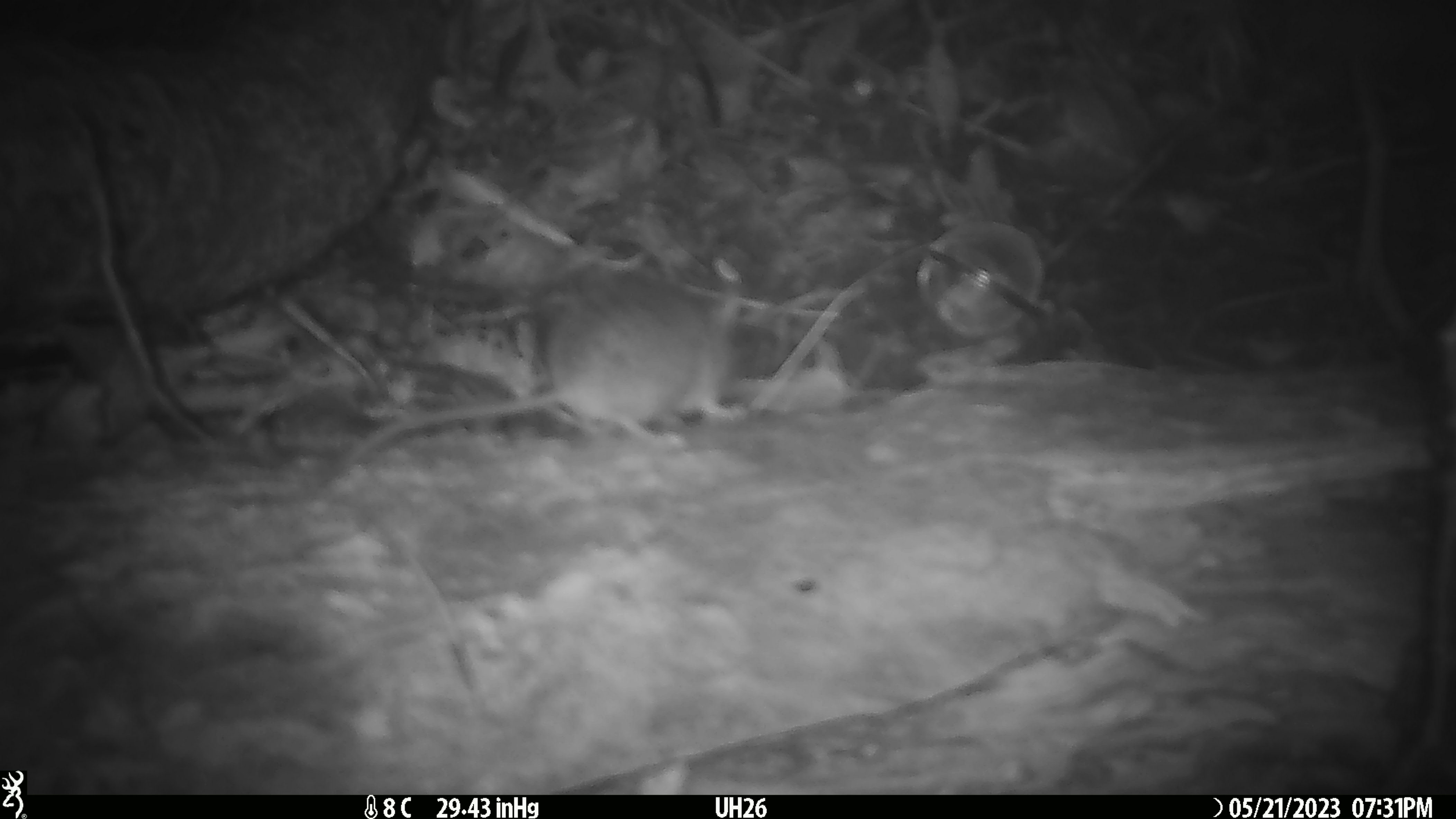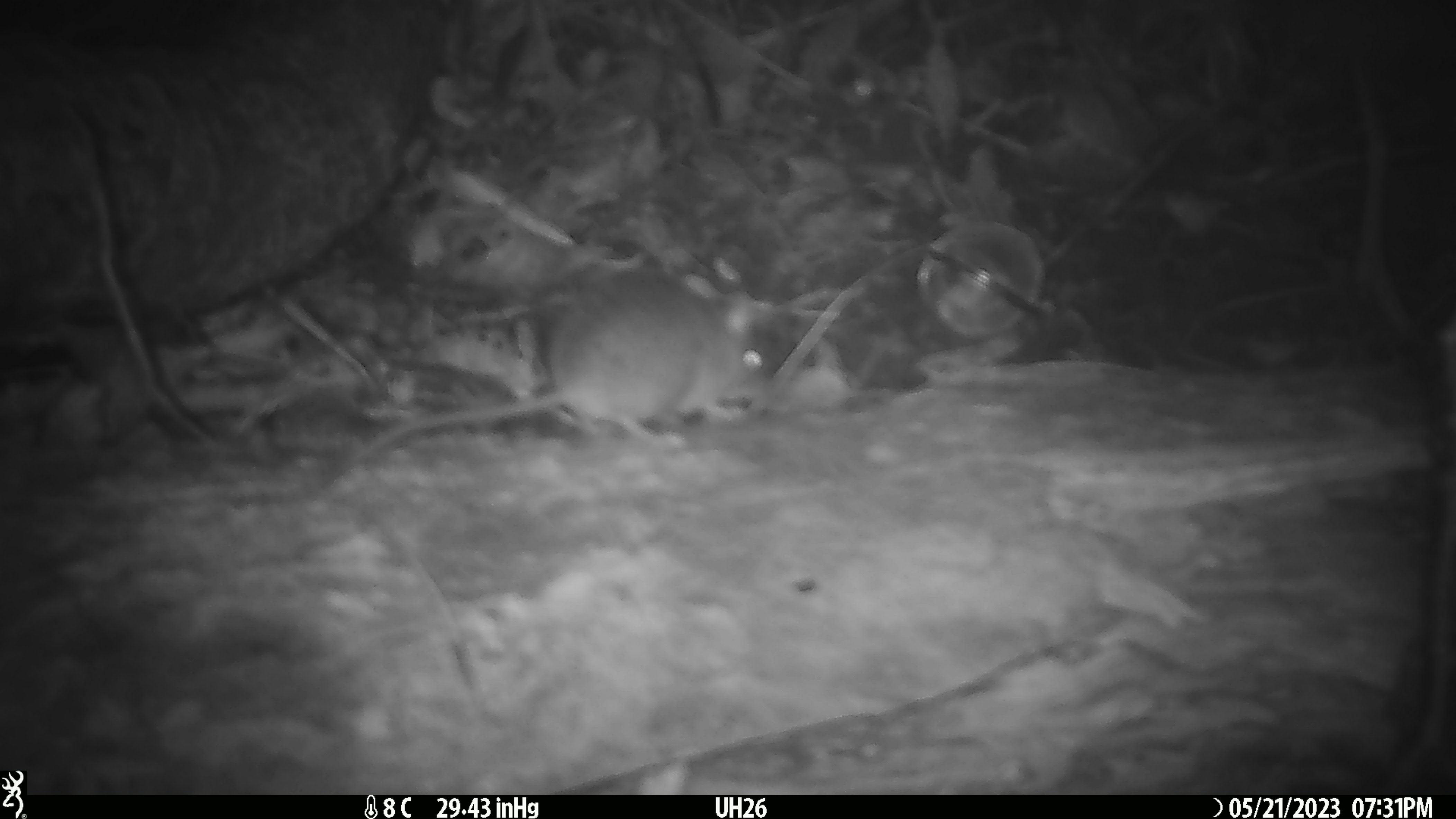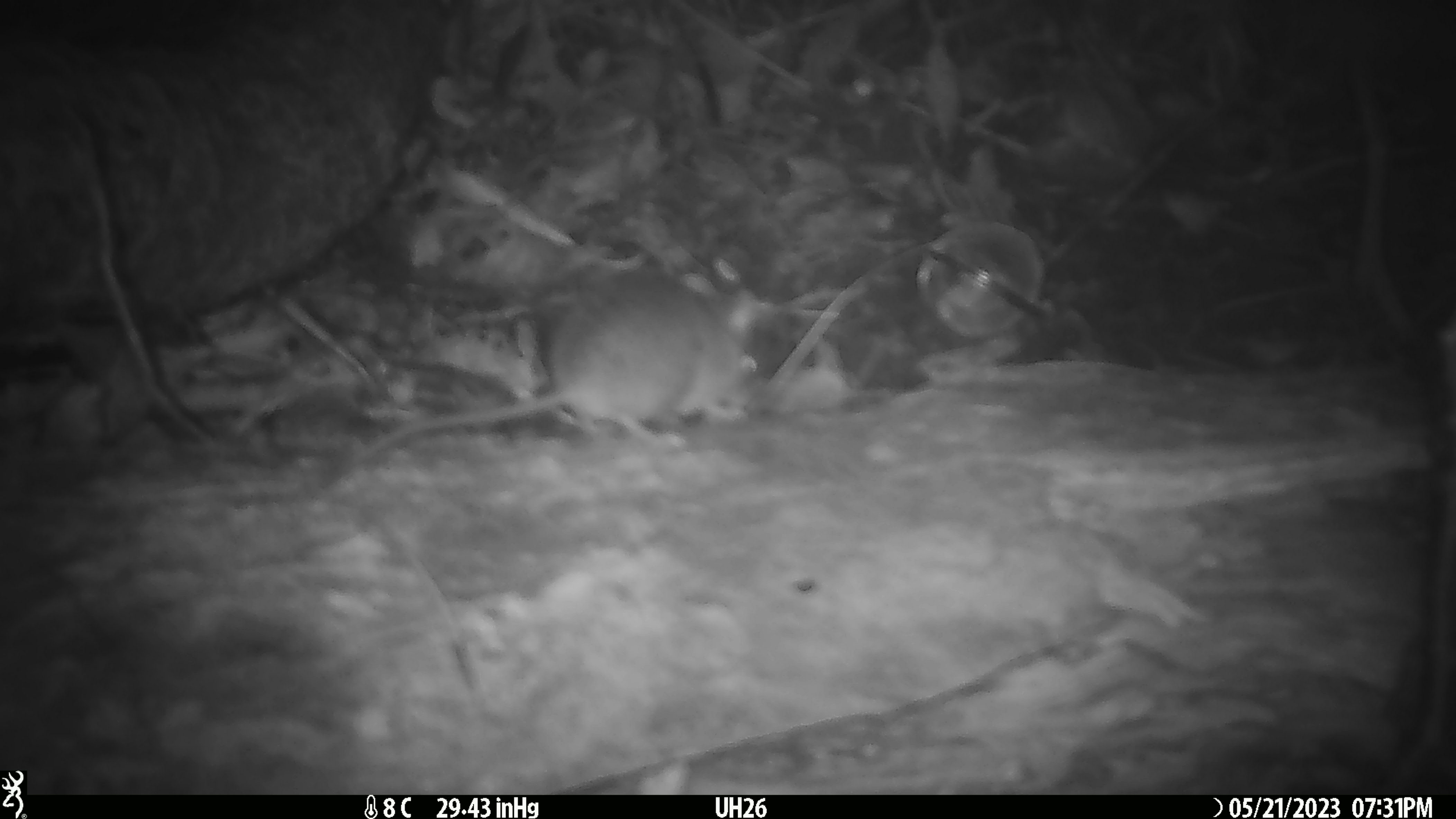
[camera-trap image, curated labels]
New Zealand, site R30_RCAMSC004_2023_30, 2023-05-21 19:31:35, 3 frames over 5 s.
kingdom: Animalia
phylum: Chordata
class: Mammalia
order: Rodentia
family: Muridae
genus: Mus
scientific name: Mus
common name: mouse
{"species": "mouse (Mus)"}